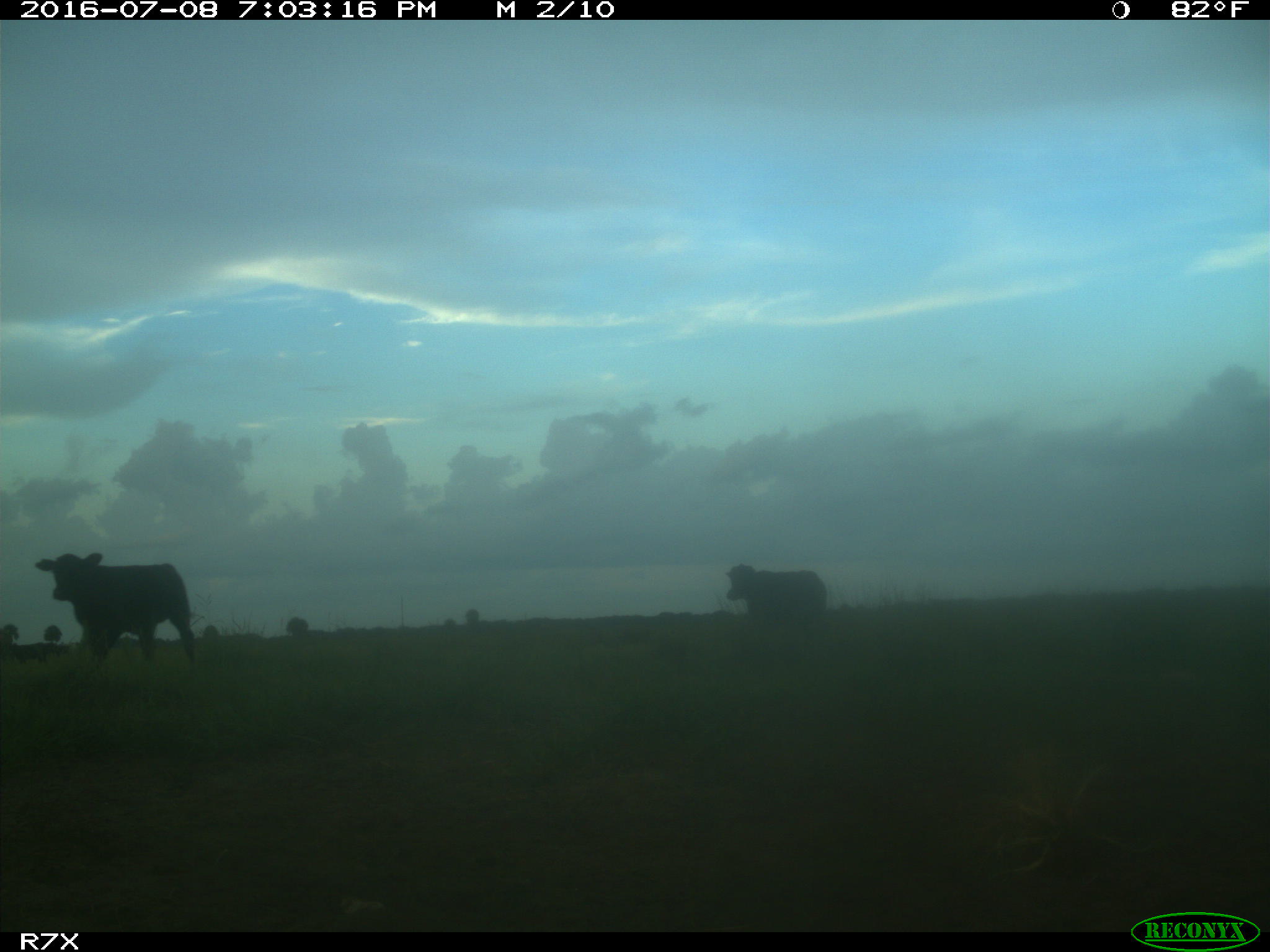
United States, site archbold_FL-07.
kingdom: Animalia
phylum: Chordata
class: Mammalia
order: Artiodactyla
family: Bovidae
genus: Bos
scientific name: Bos taurus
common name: domestic cow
Bos taurus (domestic cow).